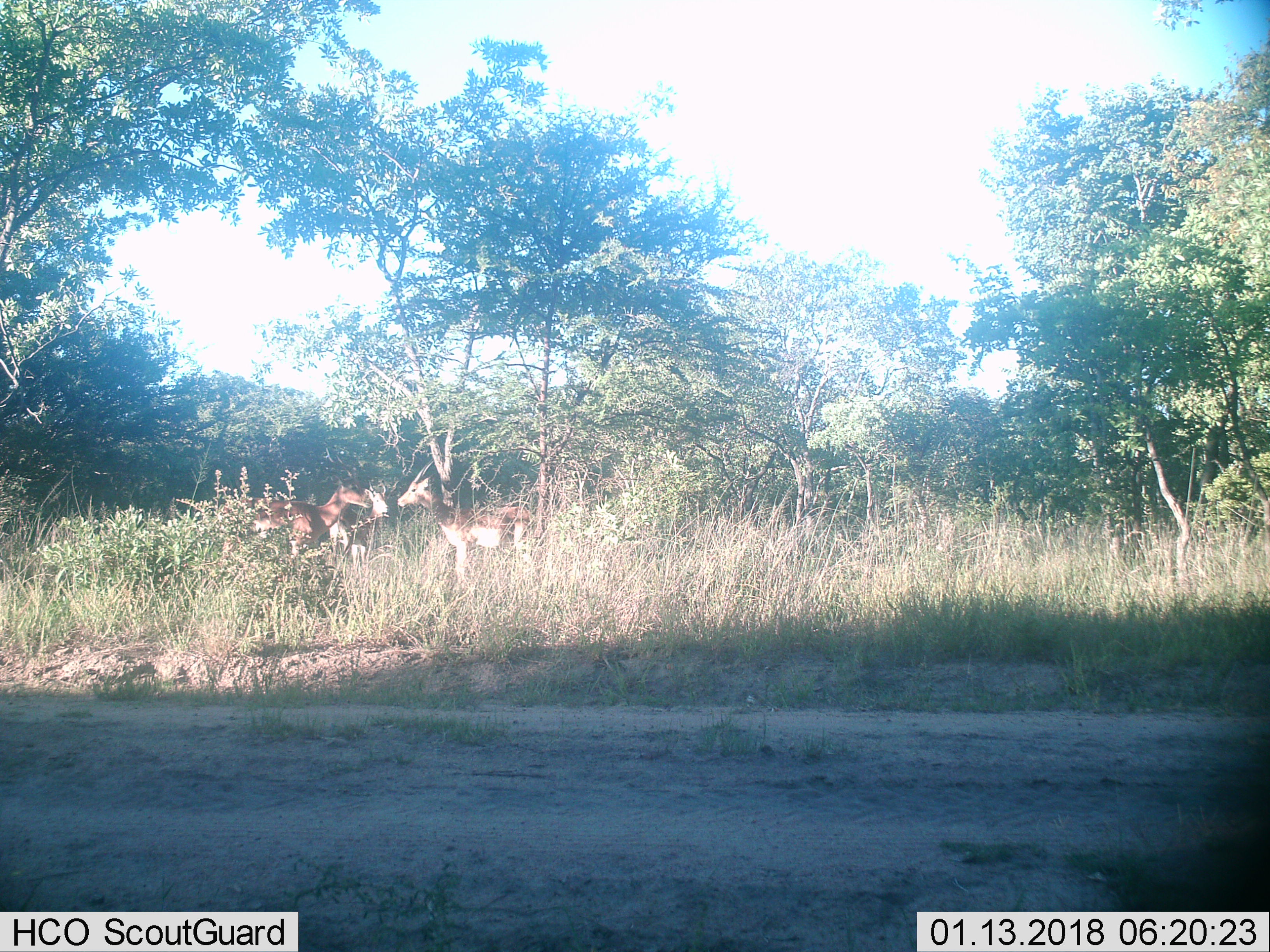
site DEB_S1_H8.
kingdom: Animalia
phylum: Chordata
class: Mammalia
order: Artiodactyla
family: Bovidae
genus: Aepyceros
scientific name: Aepyceros melampus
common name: impala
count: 3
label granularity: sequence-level